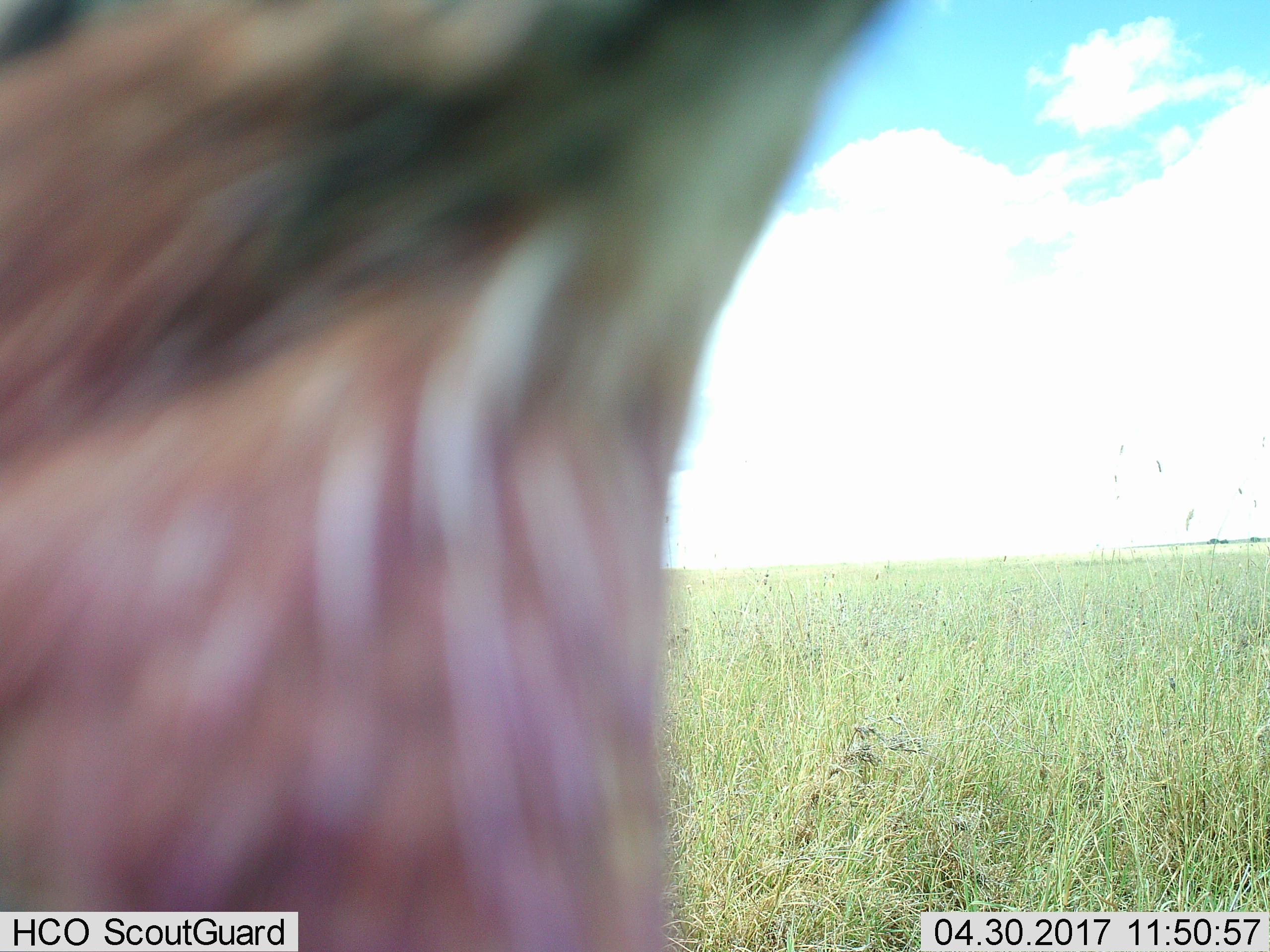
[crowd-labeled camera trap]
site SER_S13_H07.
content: unidentified animal